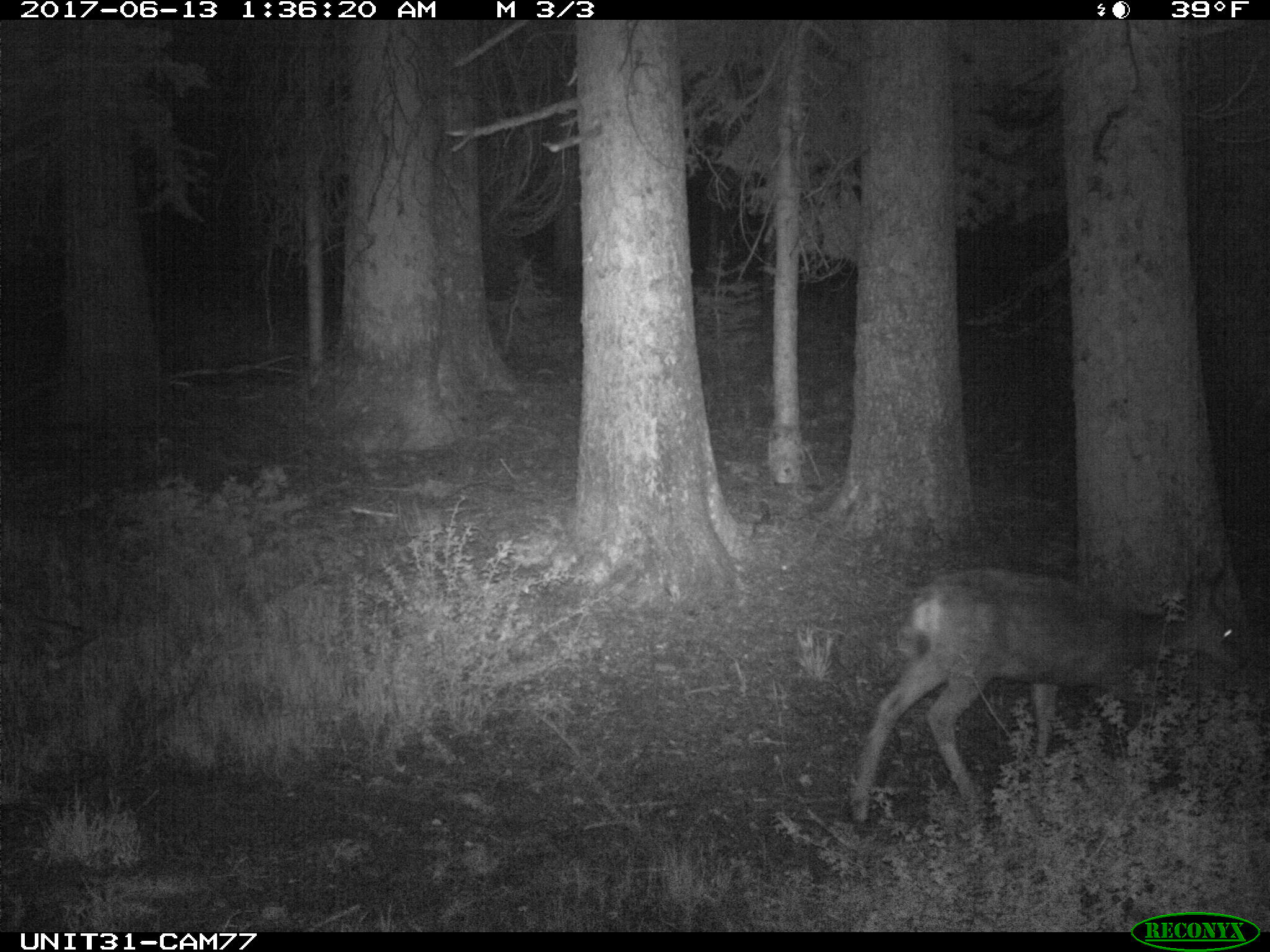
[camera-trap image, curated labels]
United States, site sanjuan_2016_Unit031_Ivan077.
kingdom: Animalia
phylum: Chordata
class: Mammalia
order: Artiodactyla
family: Cervidae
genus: Odocoileus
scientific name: Odocoileus hemionus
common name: mule deer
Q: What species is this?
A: Odocoileus hemionus (mule deer).